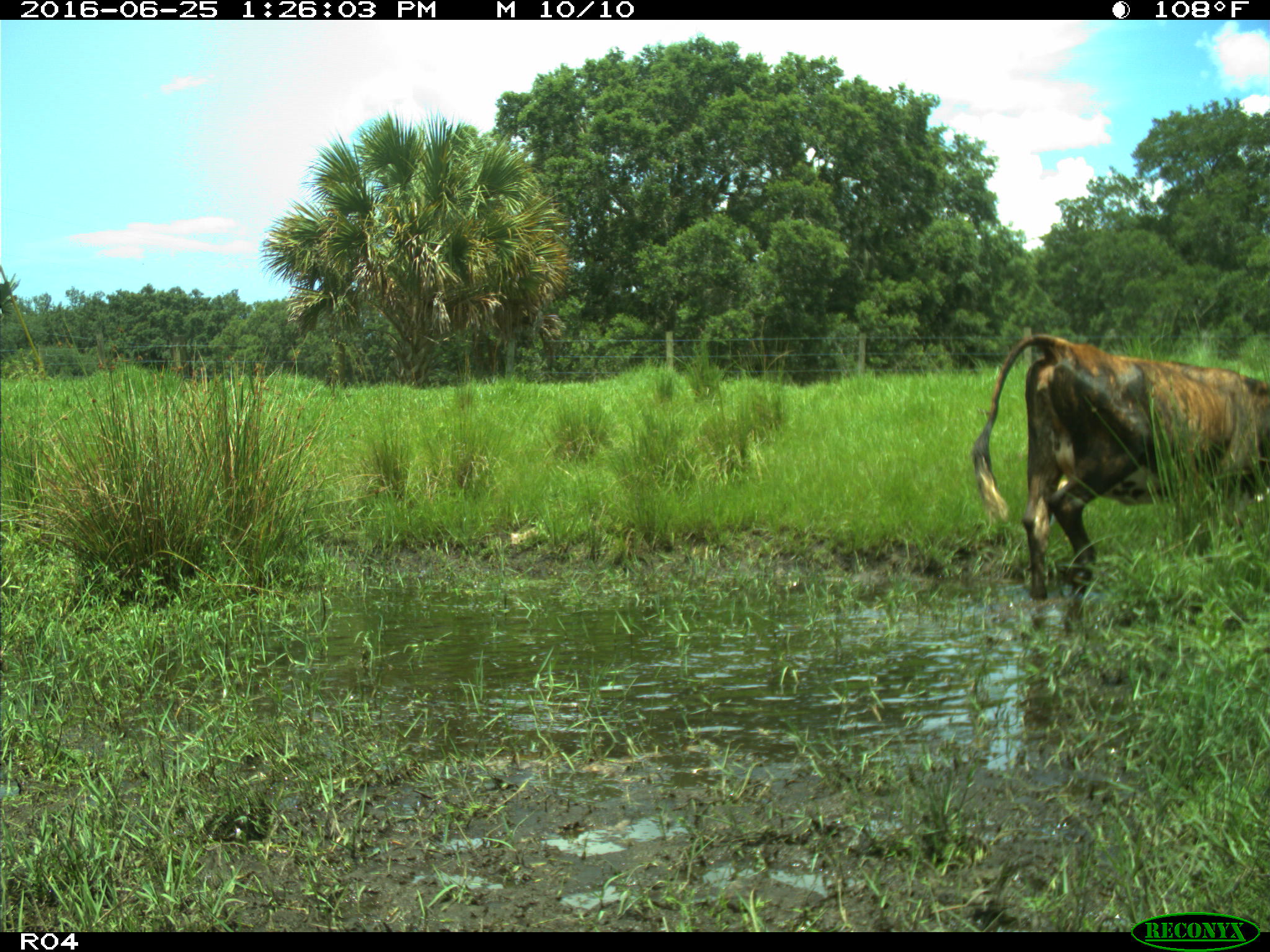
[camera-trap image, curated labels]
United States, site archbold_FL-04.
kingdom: Animalia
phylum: Chordata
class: Mammalia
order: Artiodactyla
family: Bovidae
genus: Bos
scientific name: Bos taurus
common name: domestic cow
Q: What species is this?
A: Bos taurus (domestic cow).